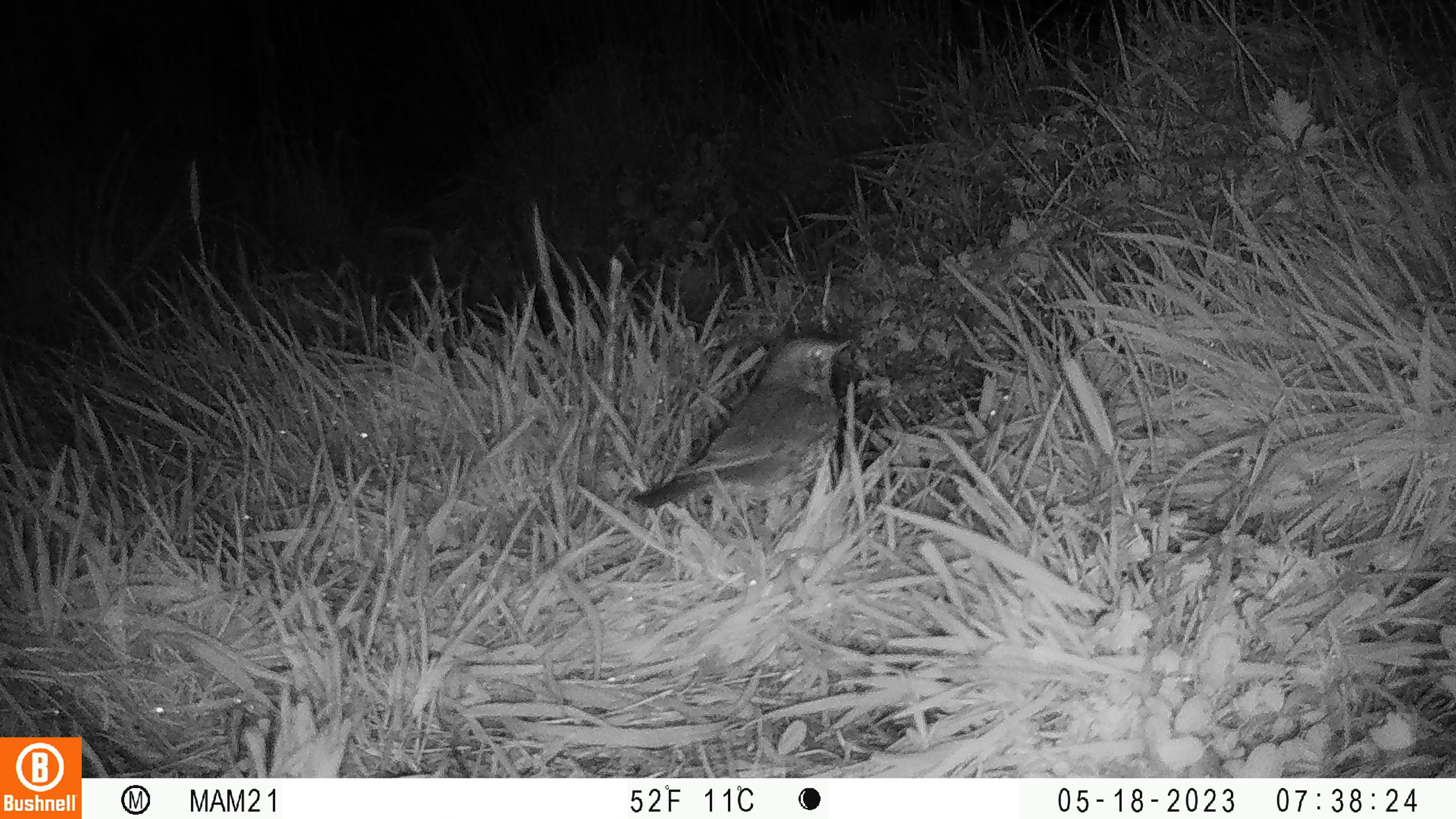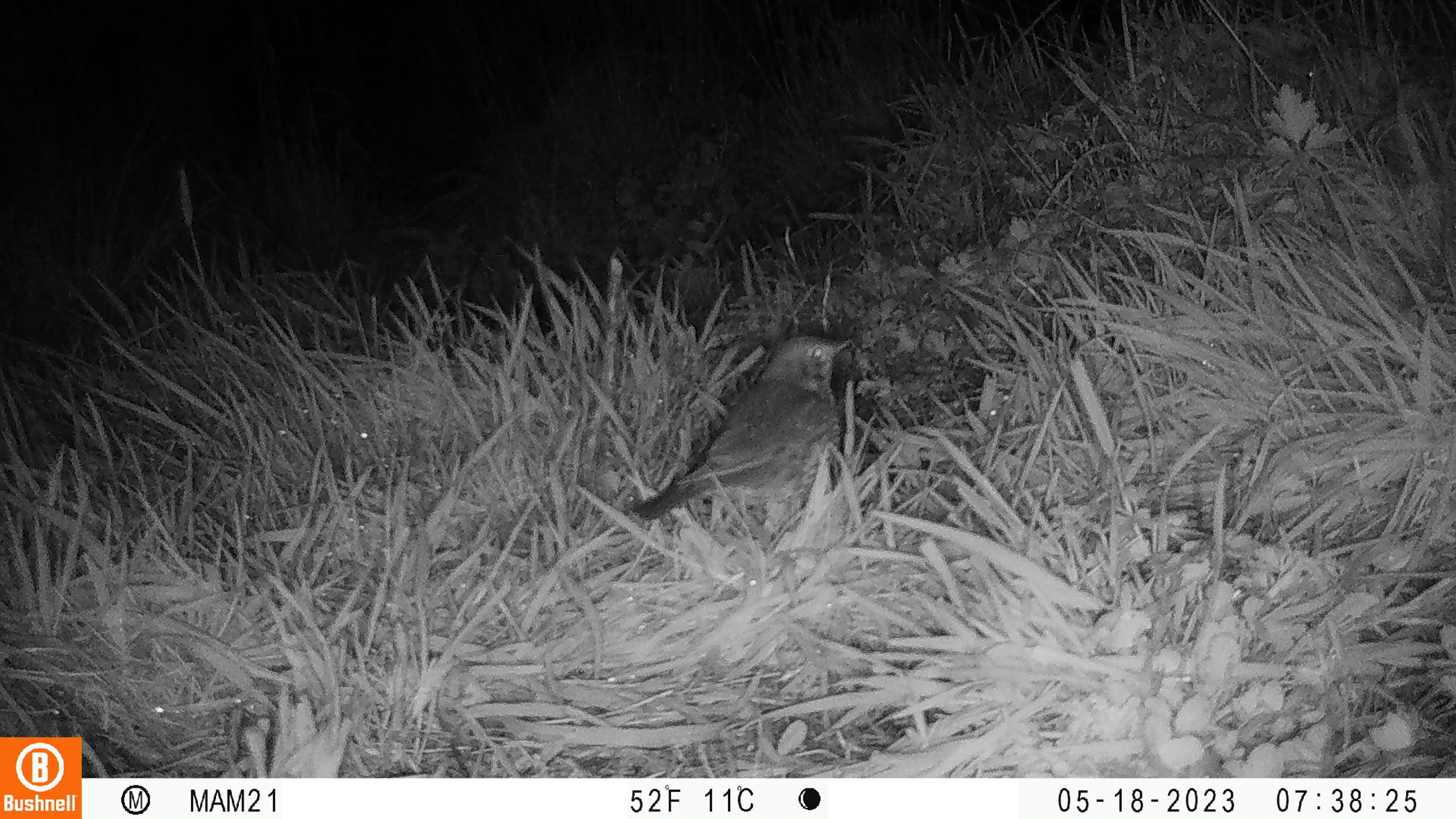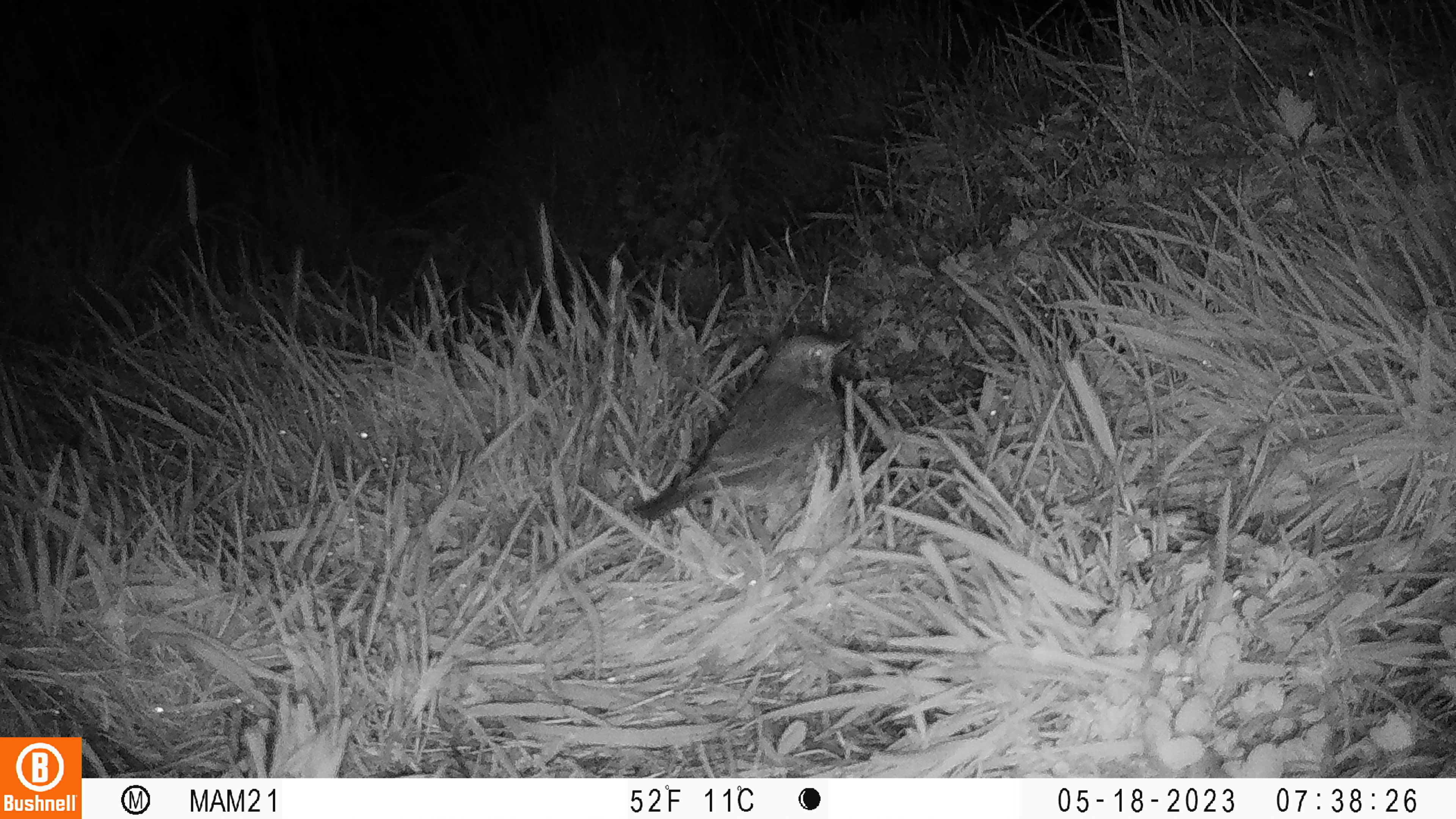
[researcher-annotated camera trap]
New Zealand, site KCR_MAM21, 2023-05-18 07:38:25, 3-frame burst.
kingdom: Animalia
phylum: Chordata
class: Aves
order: Passeriformes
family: Turdidae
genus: Turdus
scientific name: Turdus philomelos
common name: song thrush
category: thrush